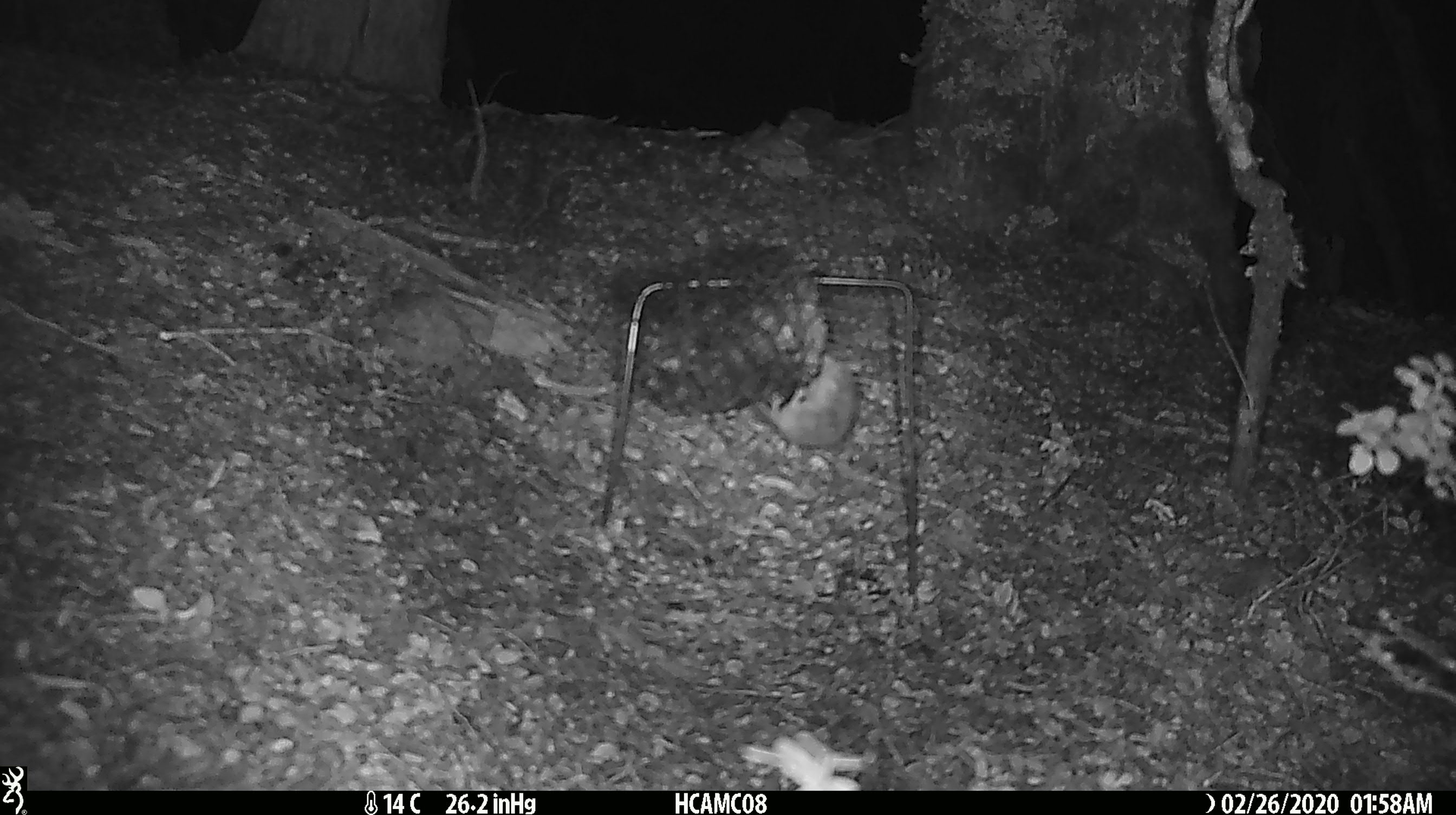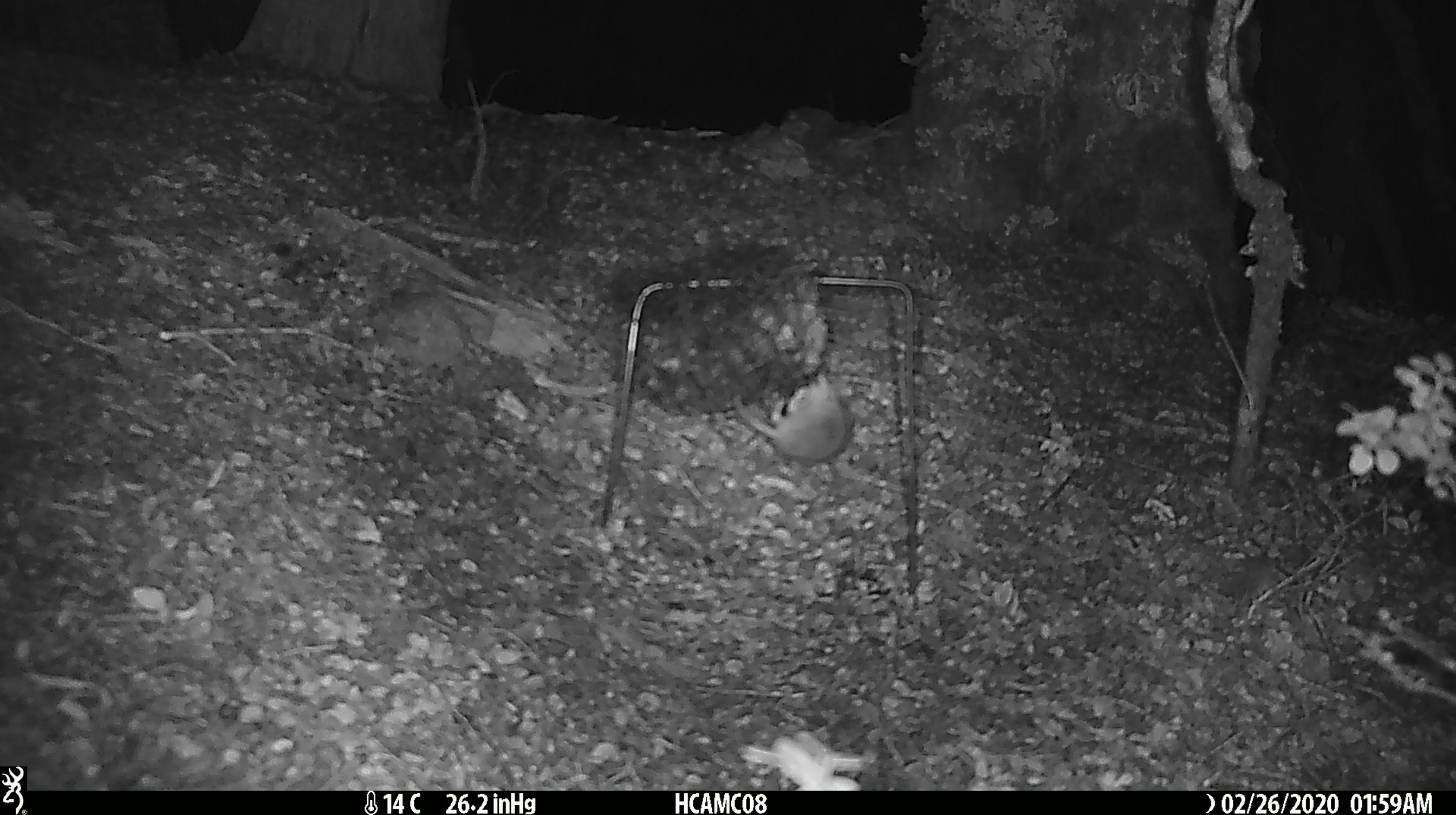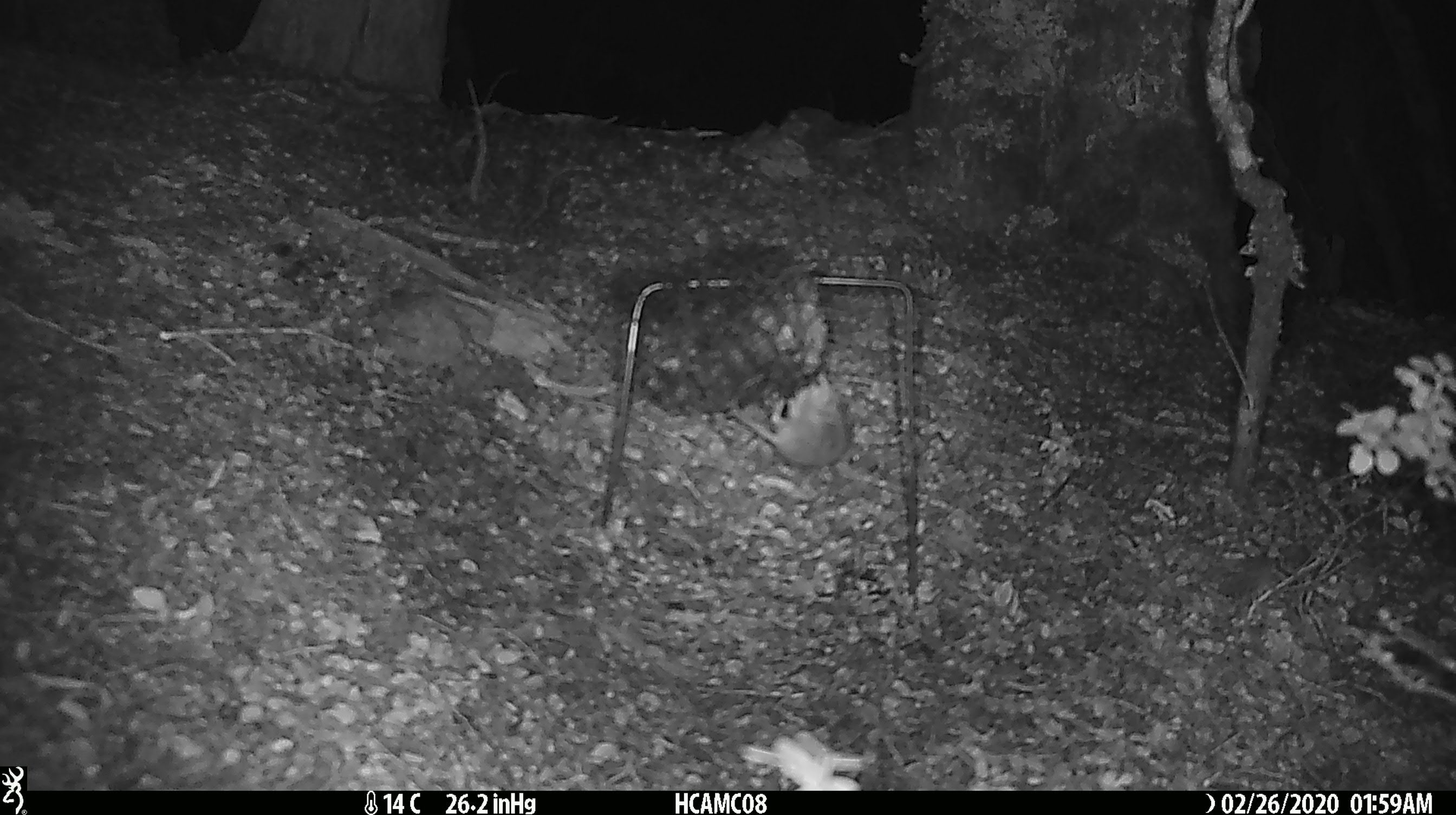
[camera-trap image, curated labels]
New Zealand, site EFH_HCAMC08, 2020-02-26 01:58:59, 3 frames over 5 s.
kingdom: Animalia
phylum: Chordata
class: Mammalia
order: Rodentia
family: Muridae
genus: Mus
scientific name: Mus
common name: mouse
Mouse (Mus).